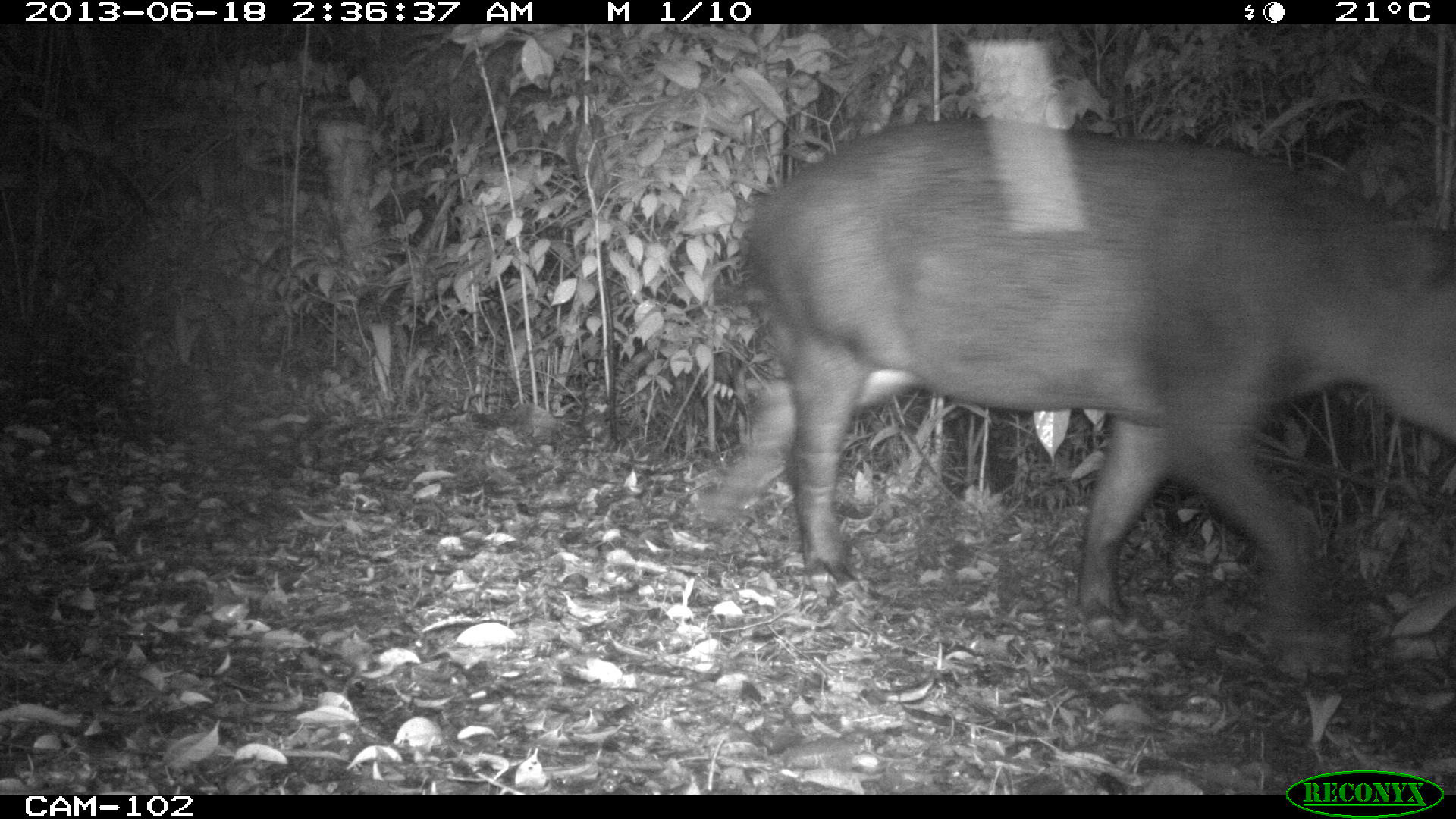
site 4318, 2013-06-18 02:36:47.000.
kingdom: Animalia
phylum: Chordata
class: Mammalia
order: Perissodactyla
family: Tapiridae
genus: Tapirus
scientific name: Tapirus bairdii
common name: baird's tapir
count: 1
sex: male